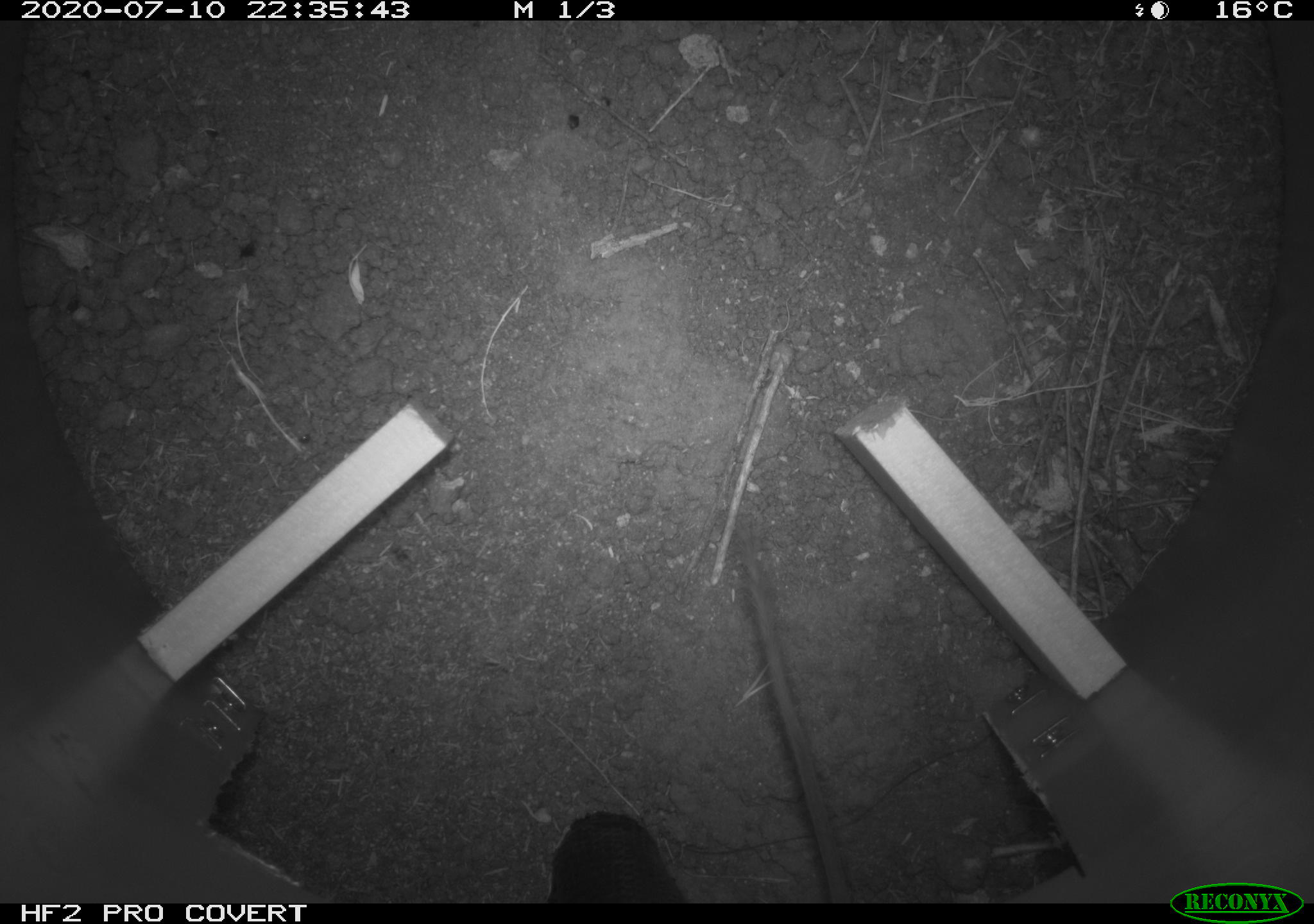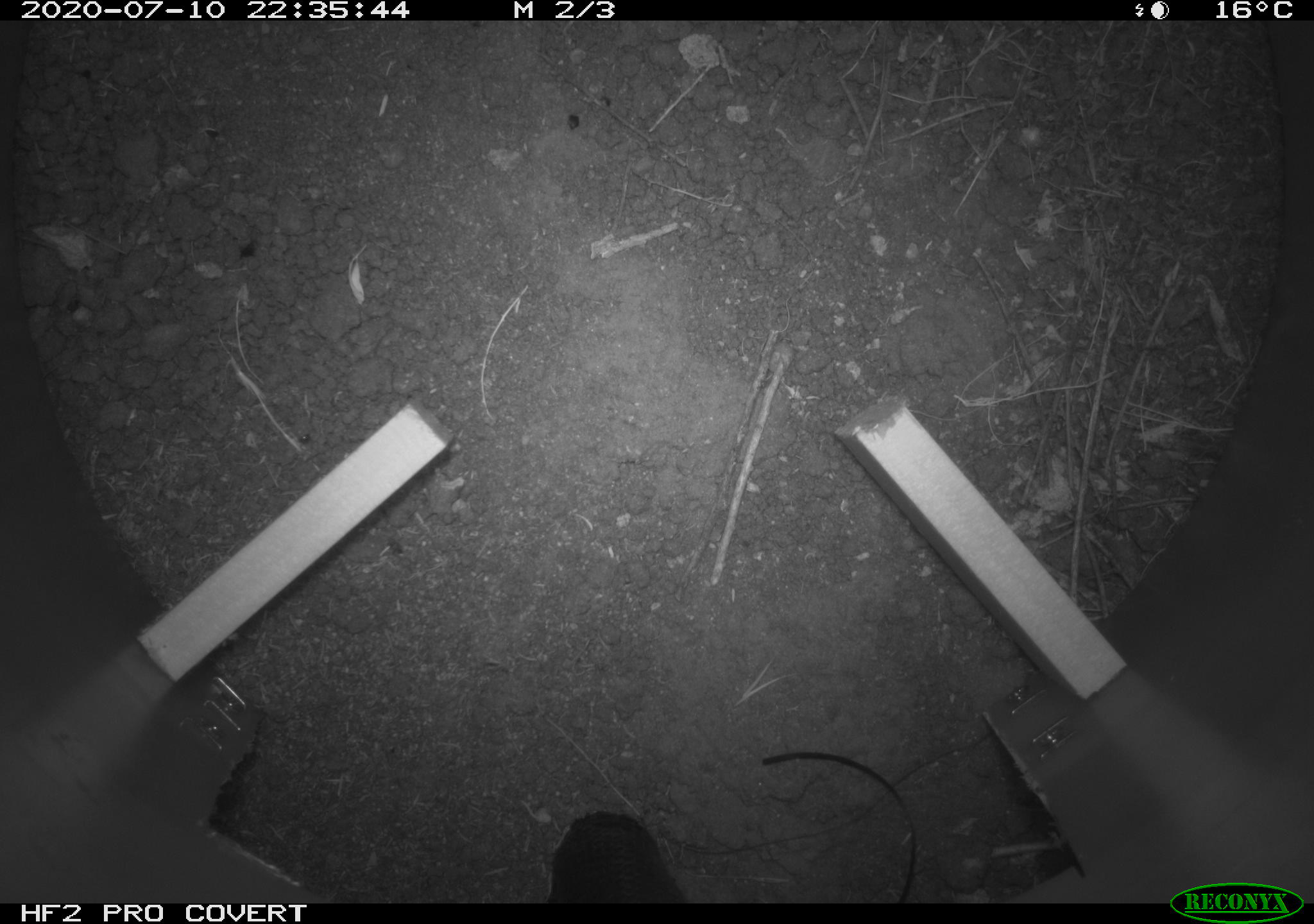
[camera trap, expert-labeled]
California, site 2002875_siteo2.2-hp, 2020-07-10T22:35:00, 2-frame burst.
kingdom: Animalia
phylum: Chordata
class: Mammalia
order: Rodentia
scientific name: Rodentia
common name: rodent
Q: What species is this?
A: Rodent (Rodentia).